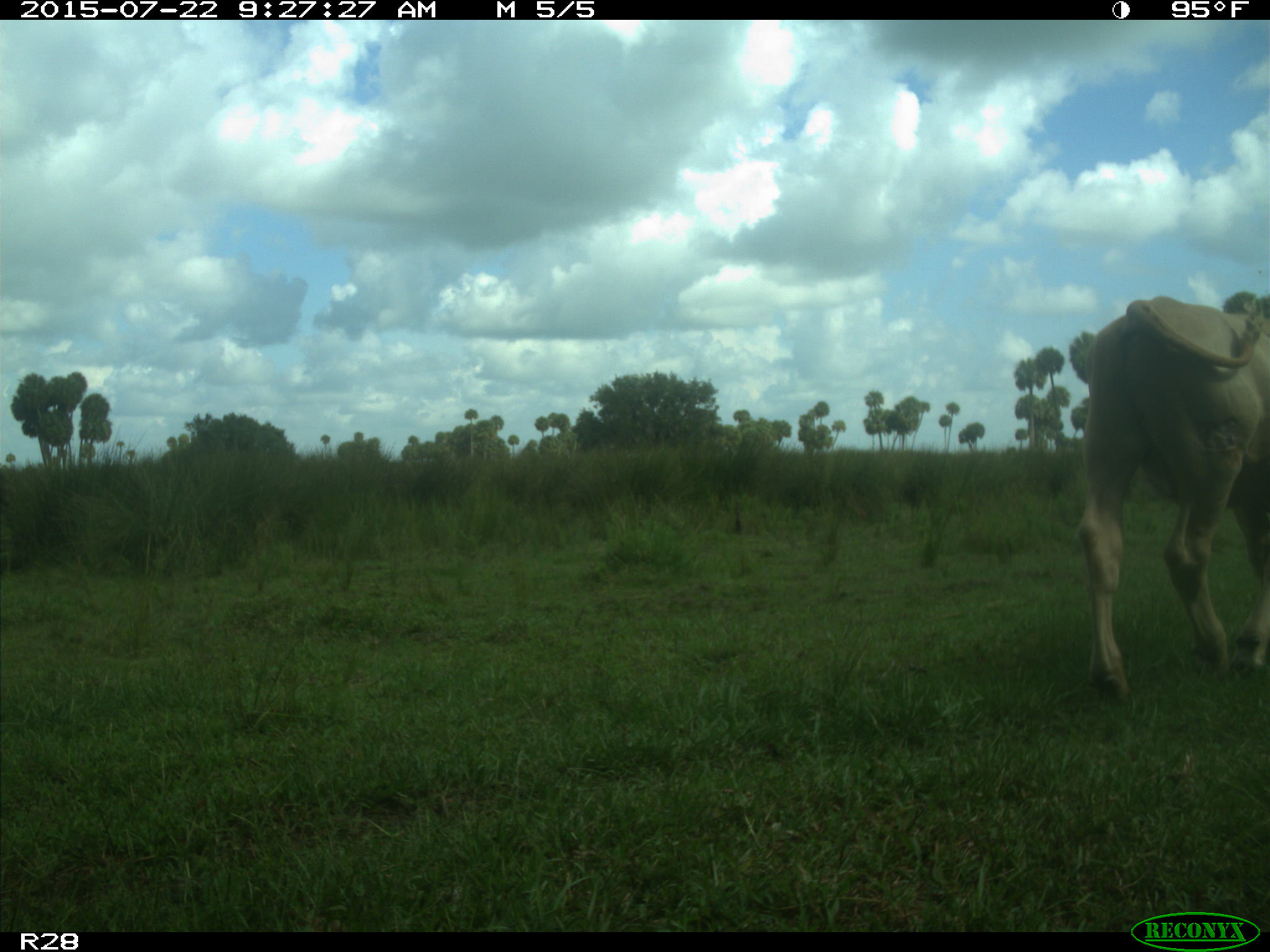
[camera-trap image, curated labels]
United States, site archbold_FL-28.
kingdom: Animalia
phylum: Chordata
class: Mammalia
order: Artiodactyla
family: Bovidae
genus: Bos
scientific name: Bos taurus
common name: domestic cow